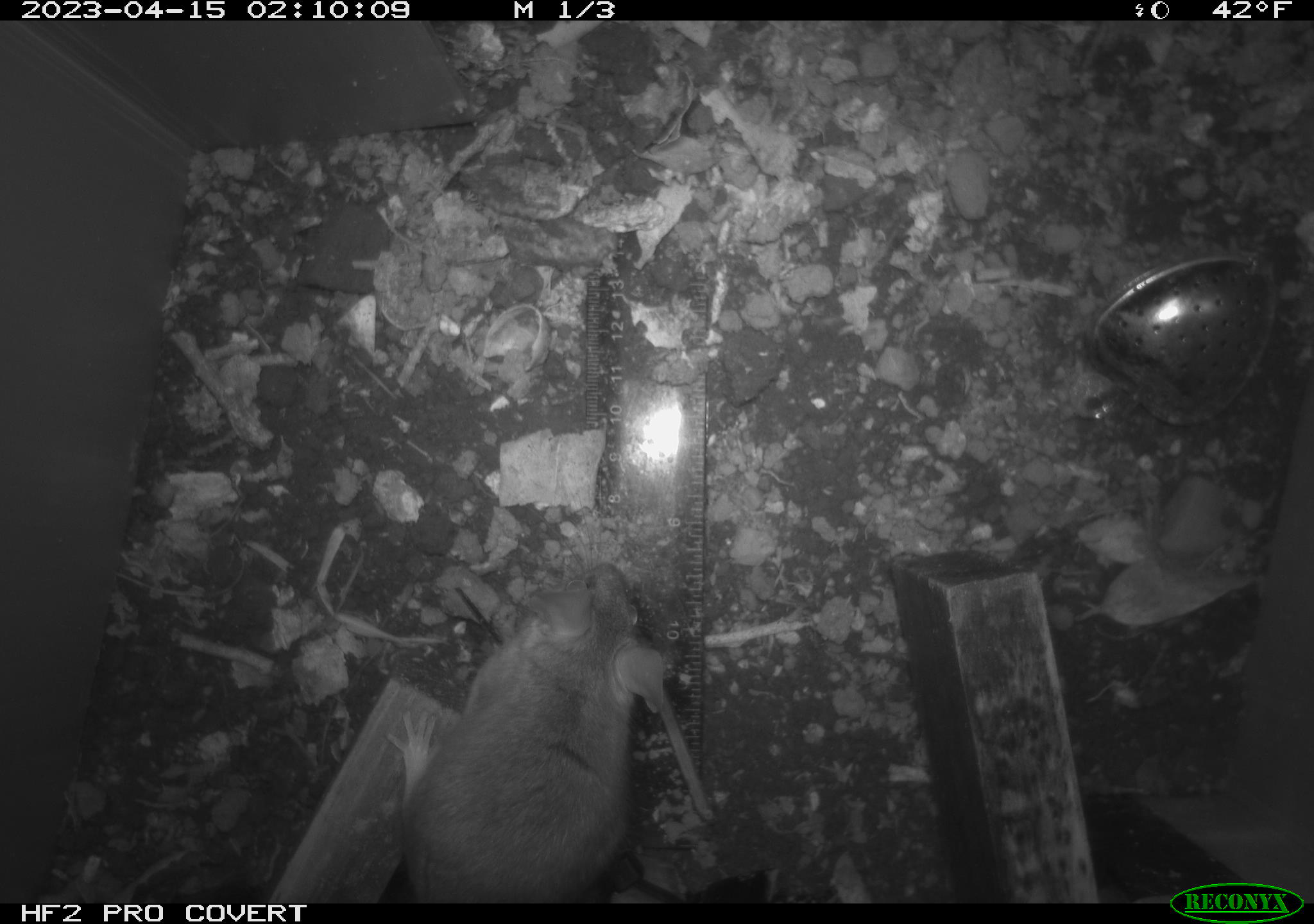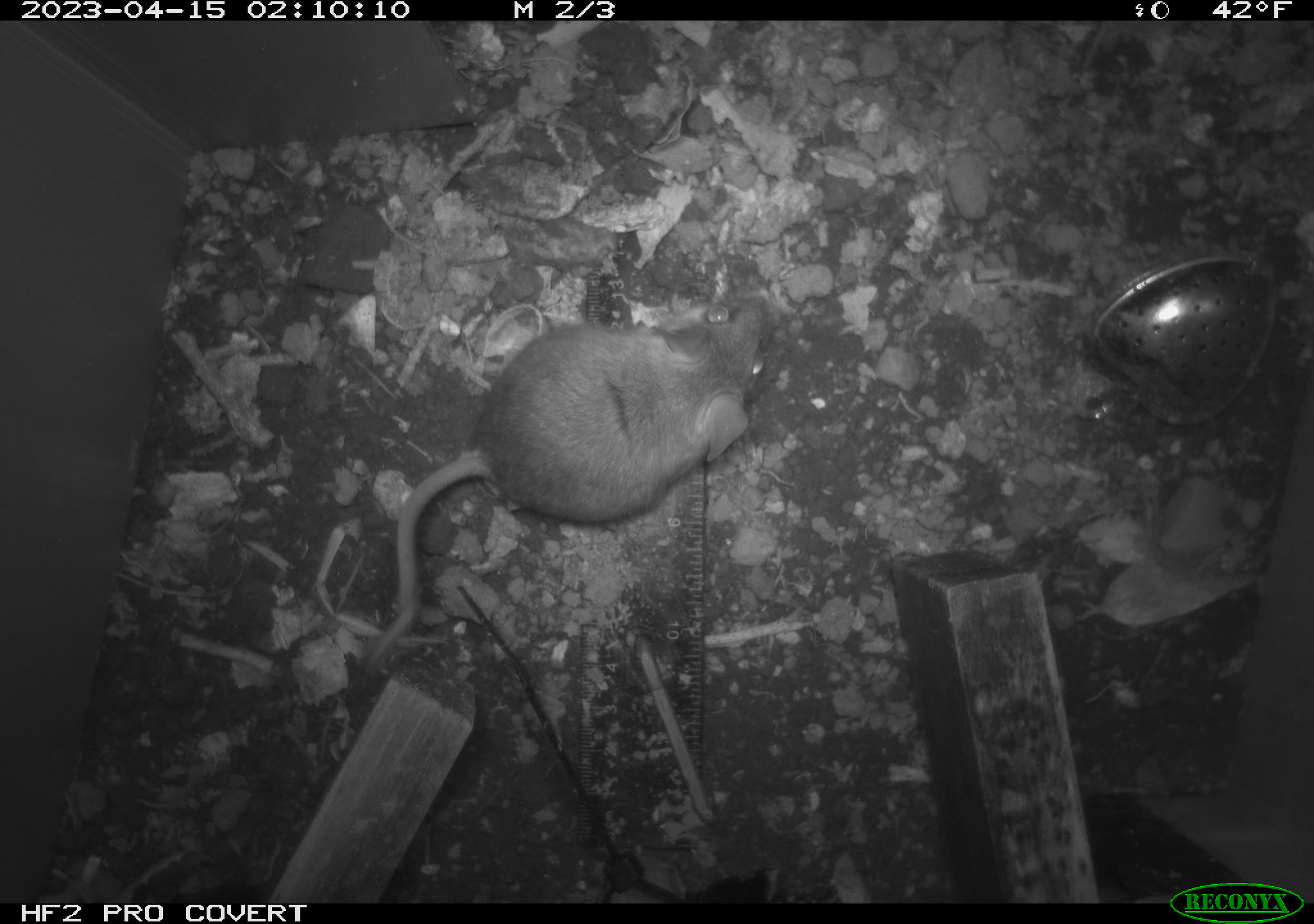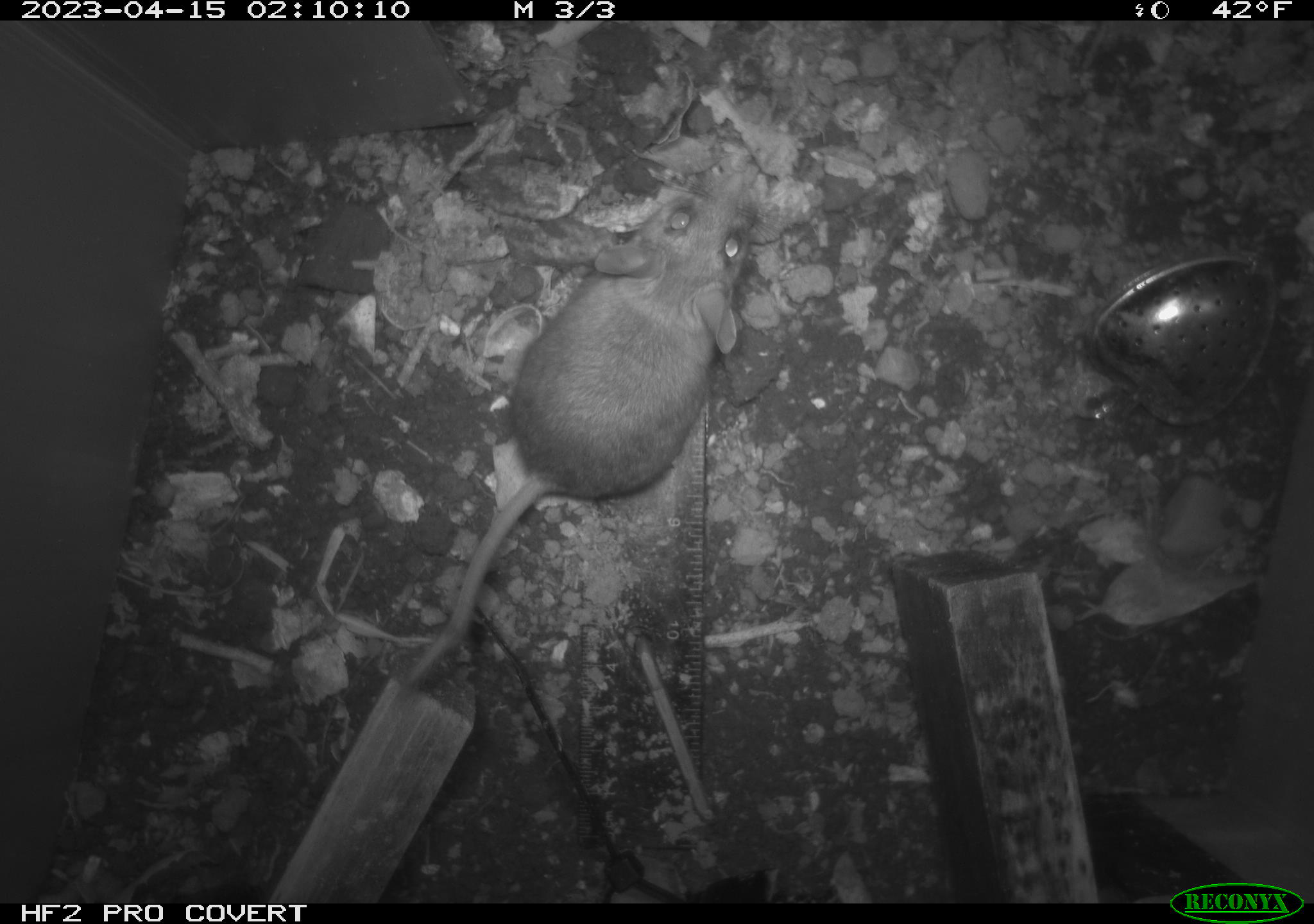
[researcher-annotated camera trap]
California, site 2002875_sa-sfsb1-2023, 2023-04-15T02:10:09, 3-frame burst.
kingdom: Animalia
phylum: Chordata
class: Mammalia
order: Rodentia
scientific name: Rodentia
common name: mouse species